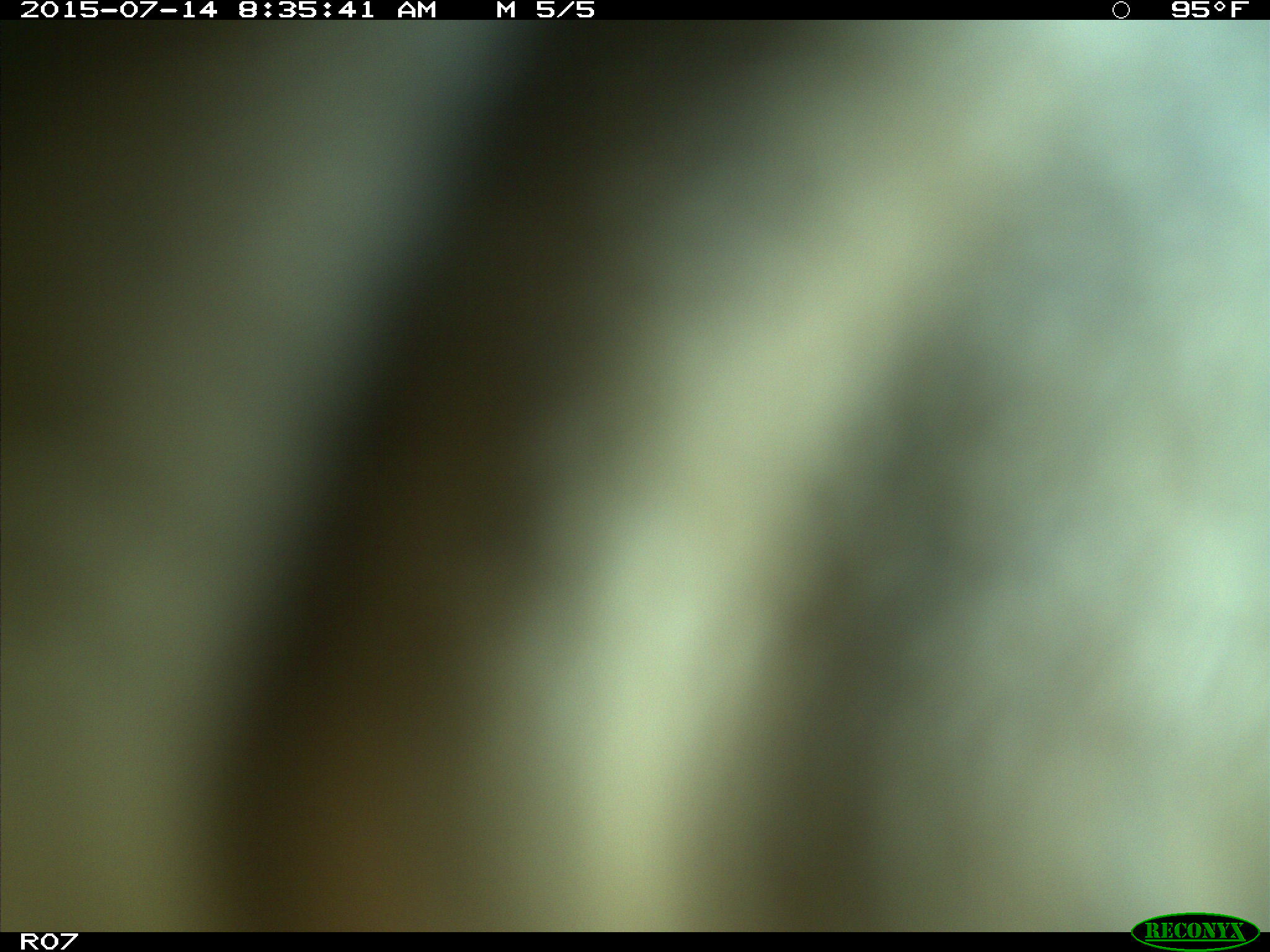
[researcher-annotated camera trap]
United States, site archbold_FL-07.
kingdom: Animalia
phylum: Chordata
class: Mammalia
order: Artiodactyla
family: Bovidae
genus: Bos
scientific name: Bos taurus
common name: domestic cow